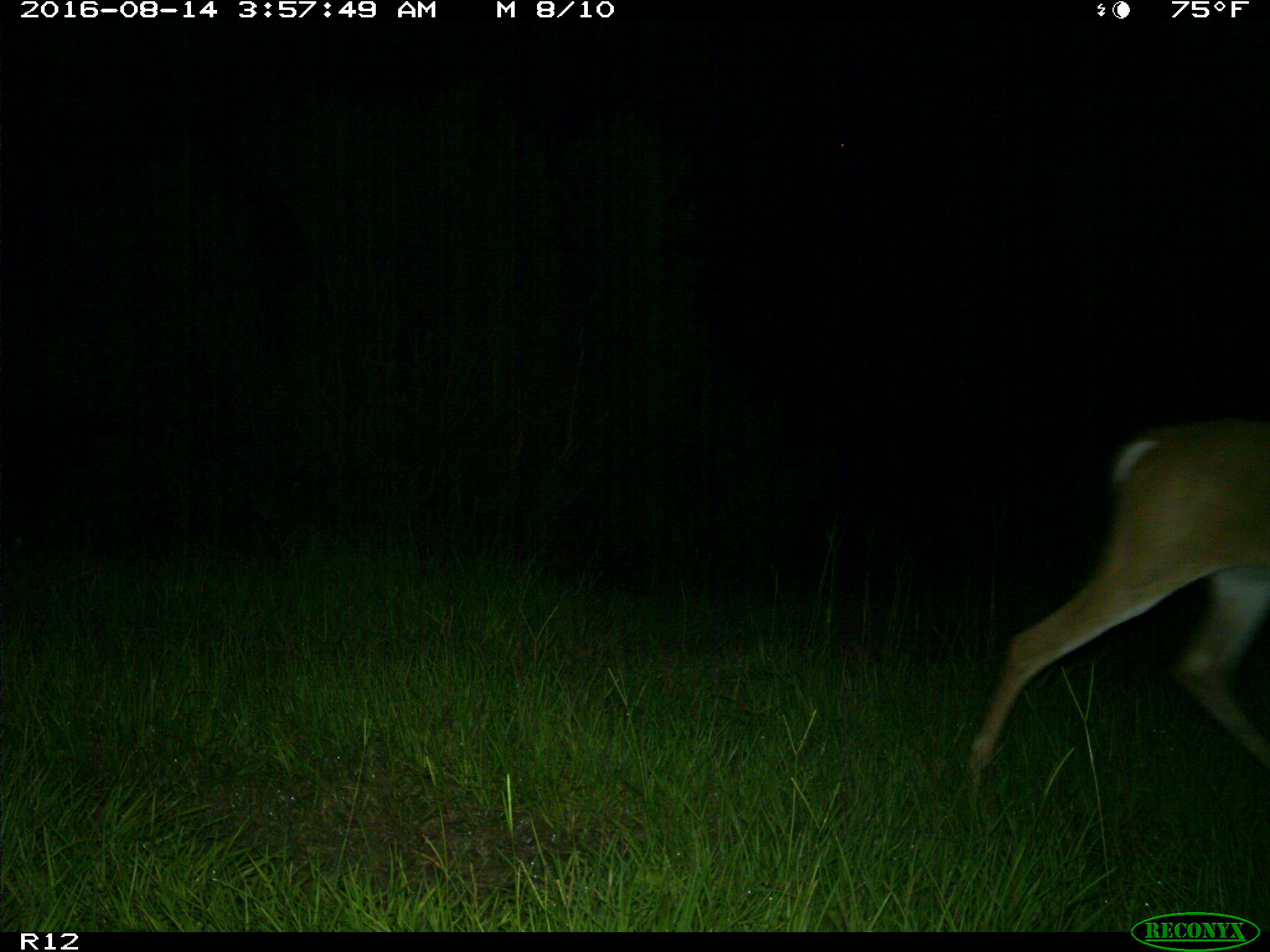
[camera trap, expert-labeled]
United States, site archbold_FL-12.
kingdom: Animalia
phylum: Chordata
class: Mammalia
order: Artiodactyla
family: Cervidae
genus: Odocoileus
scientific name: Odocoileus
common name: deer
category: unidentified deer